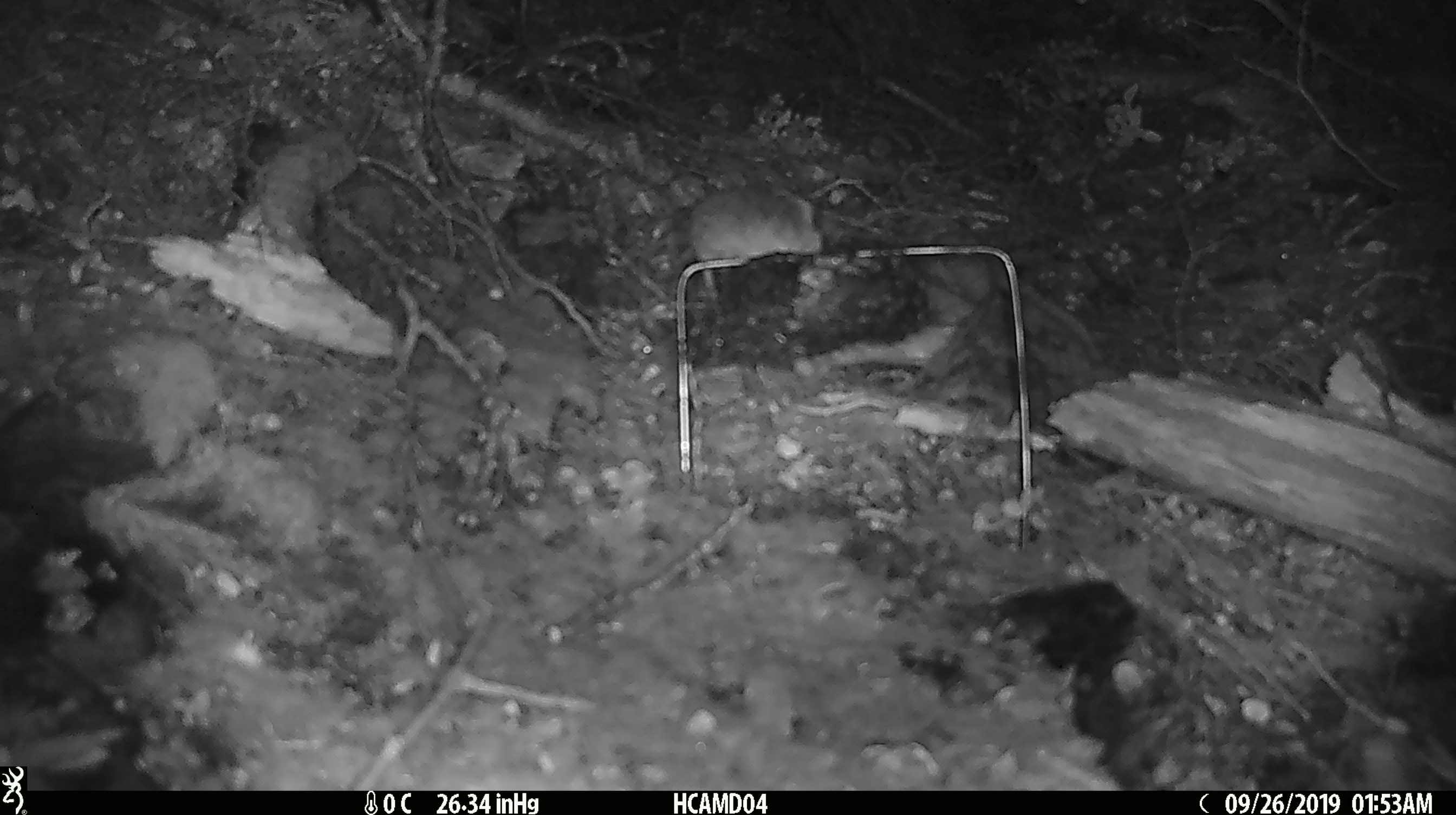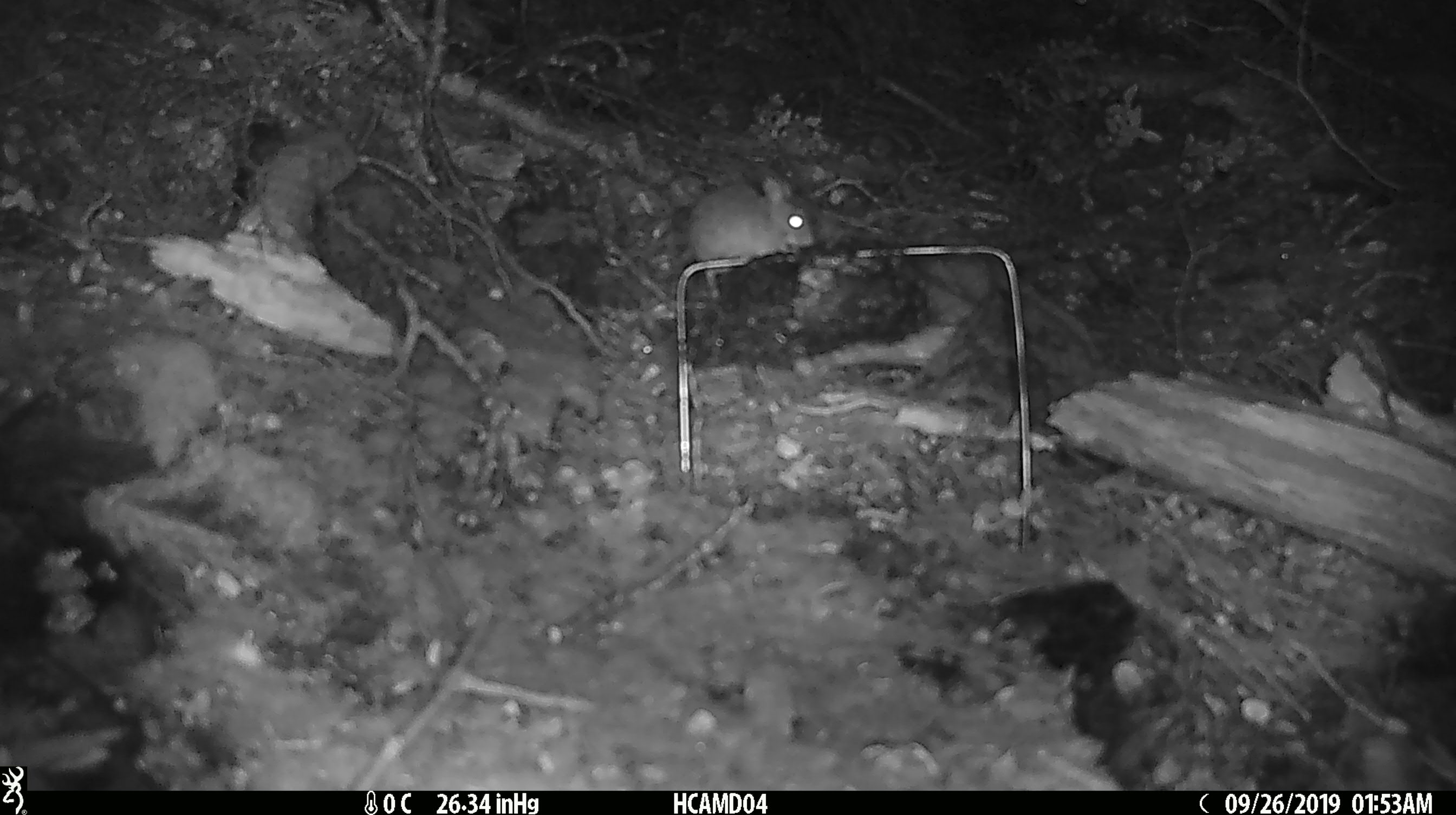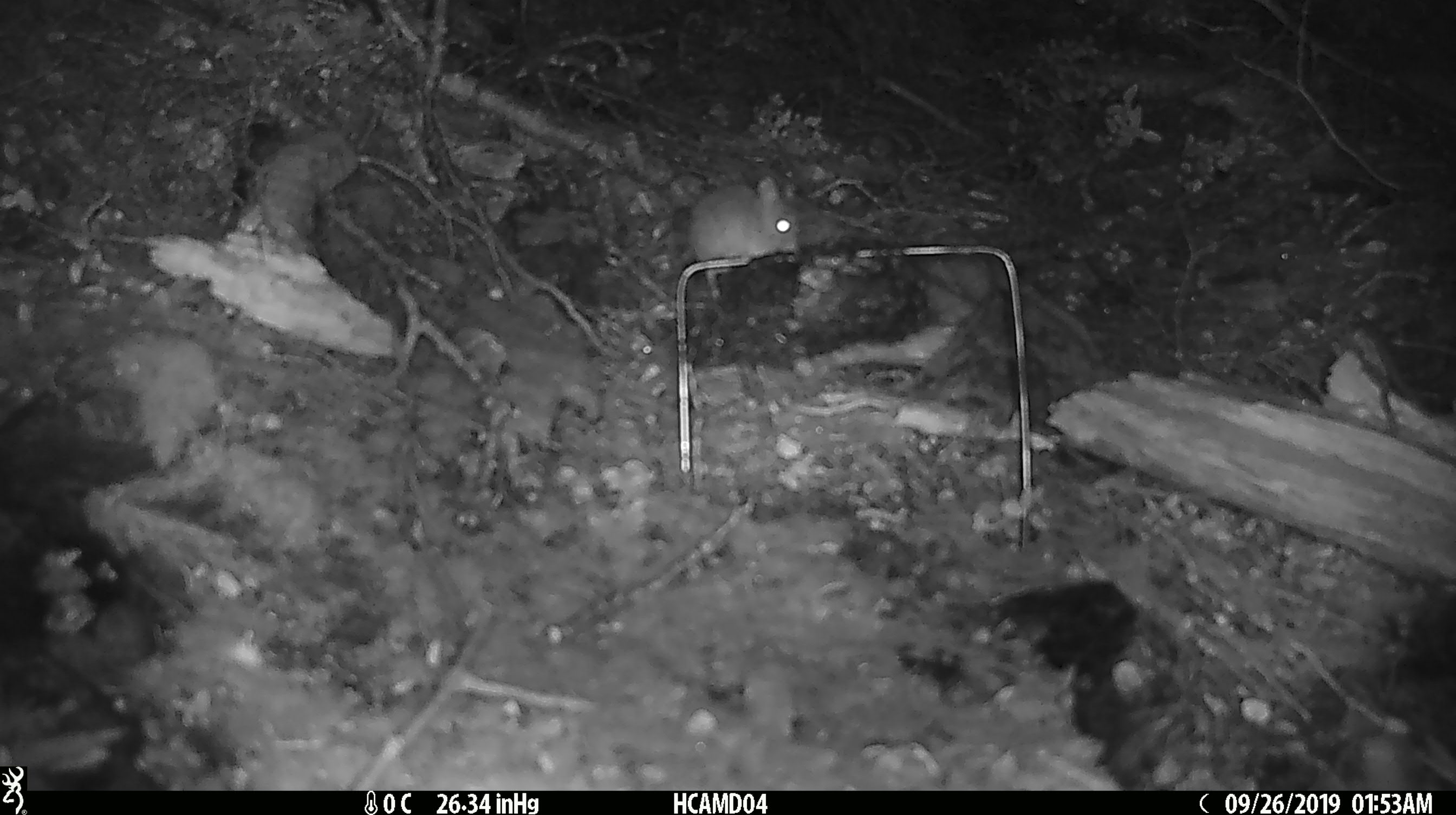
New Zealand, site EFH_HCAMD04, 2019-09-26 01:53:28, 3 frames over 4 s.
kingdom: Animalia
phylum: Chordata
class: Mammalia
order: Rodentia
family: Muridae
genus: Mus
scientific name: Mus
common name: mouse